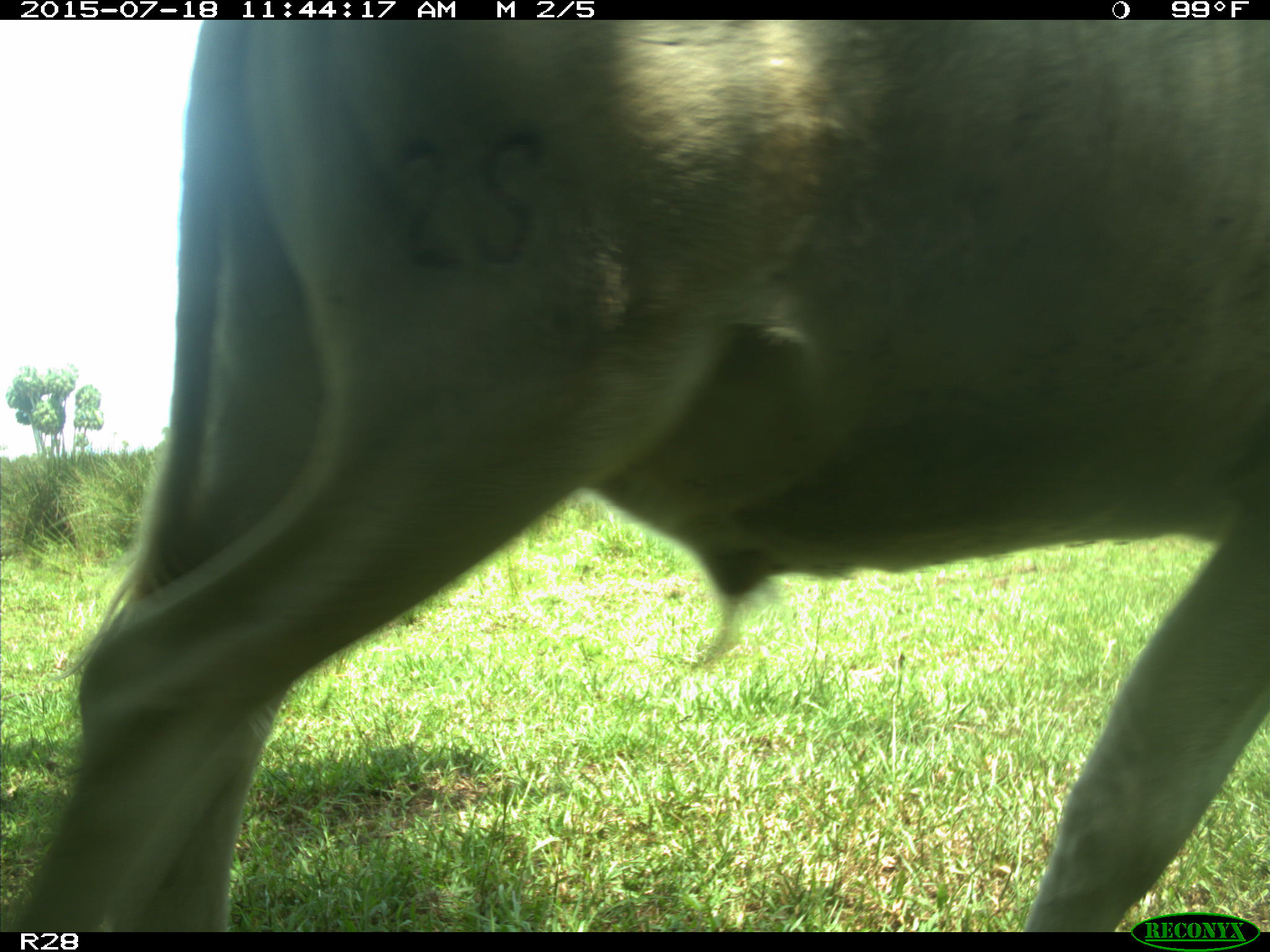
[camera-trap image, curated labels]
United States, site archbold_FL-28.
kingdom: Animalia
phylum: Chordata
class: Mammalia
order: Artiodactyla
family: Bovidae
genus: Bos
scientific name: Bos taurus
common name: domestic cow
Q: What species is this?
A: Bos taurus (domestic cow).